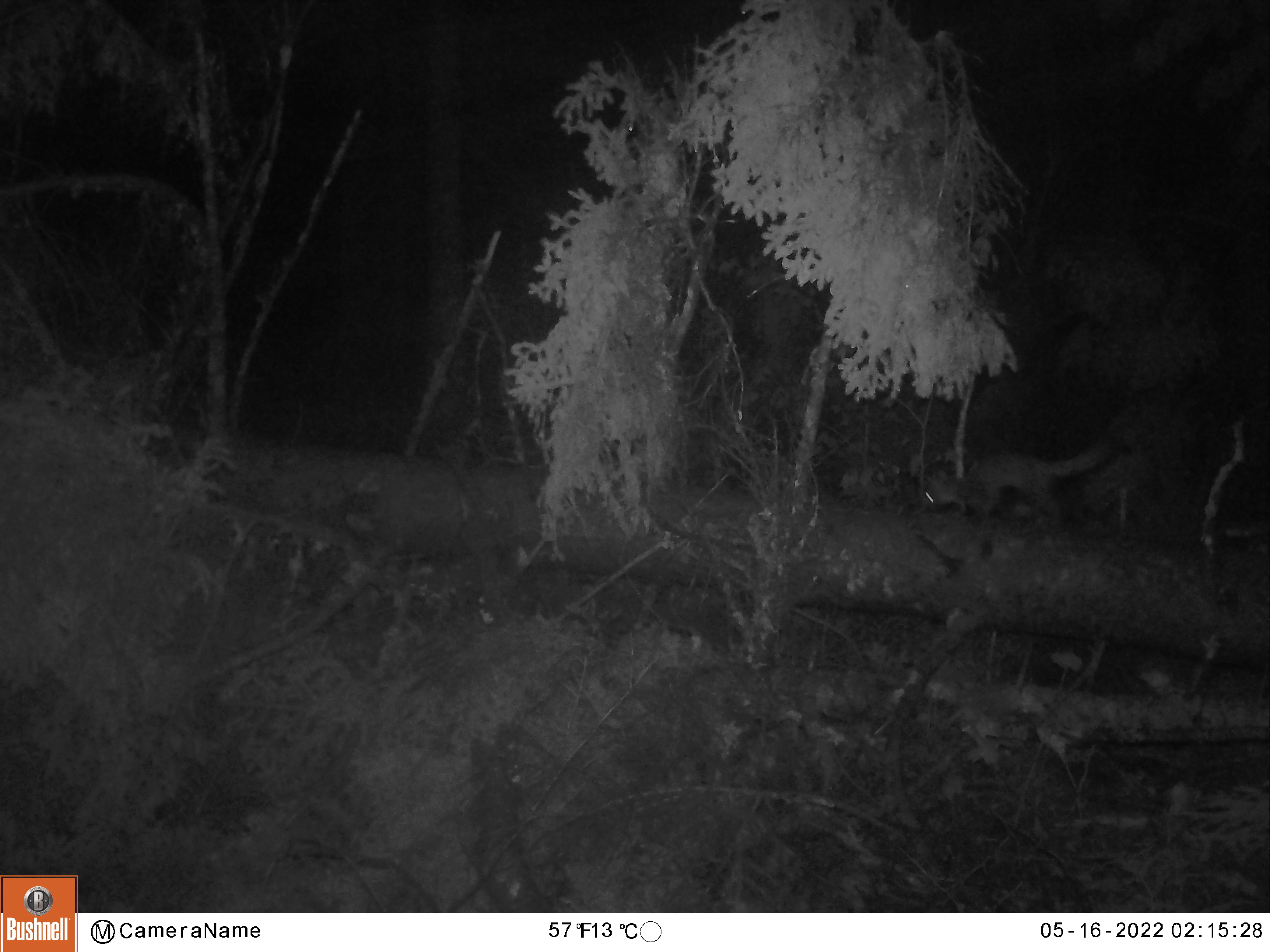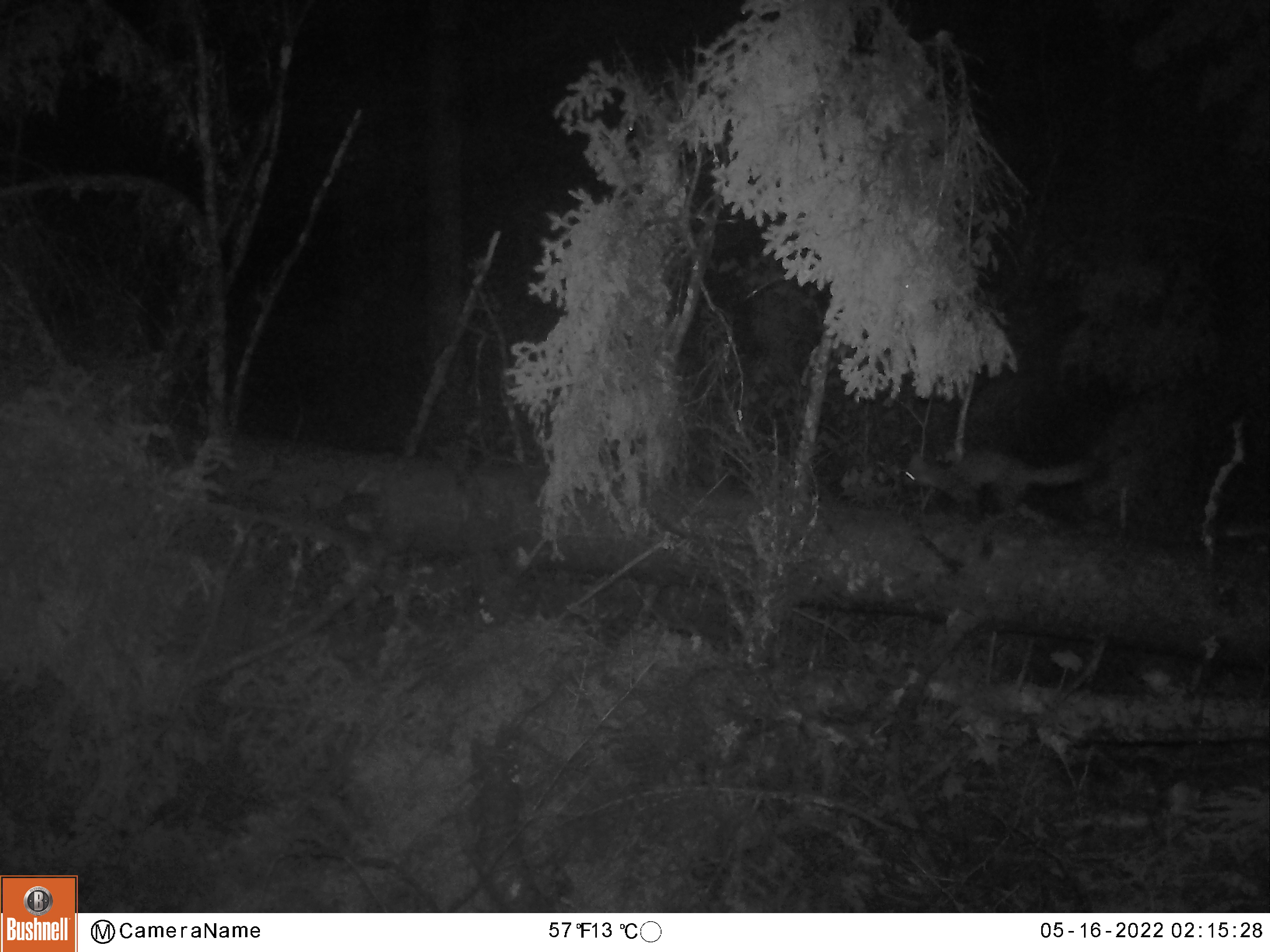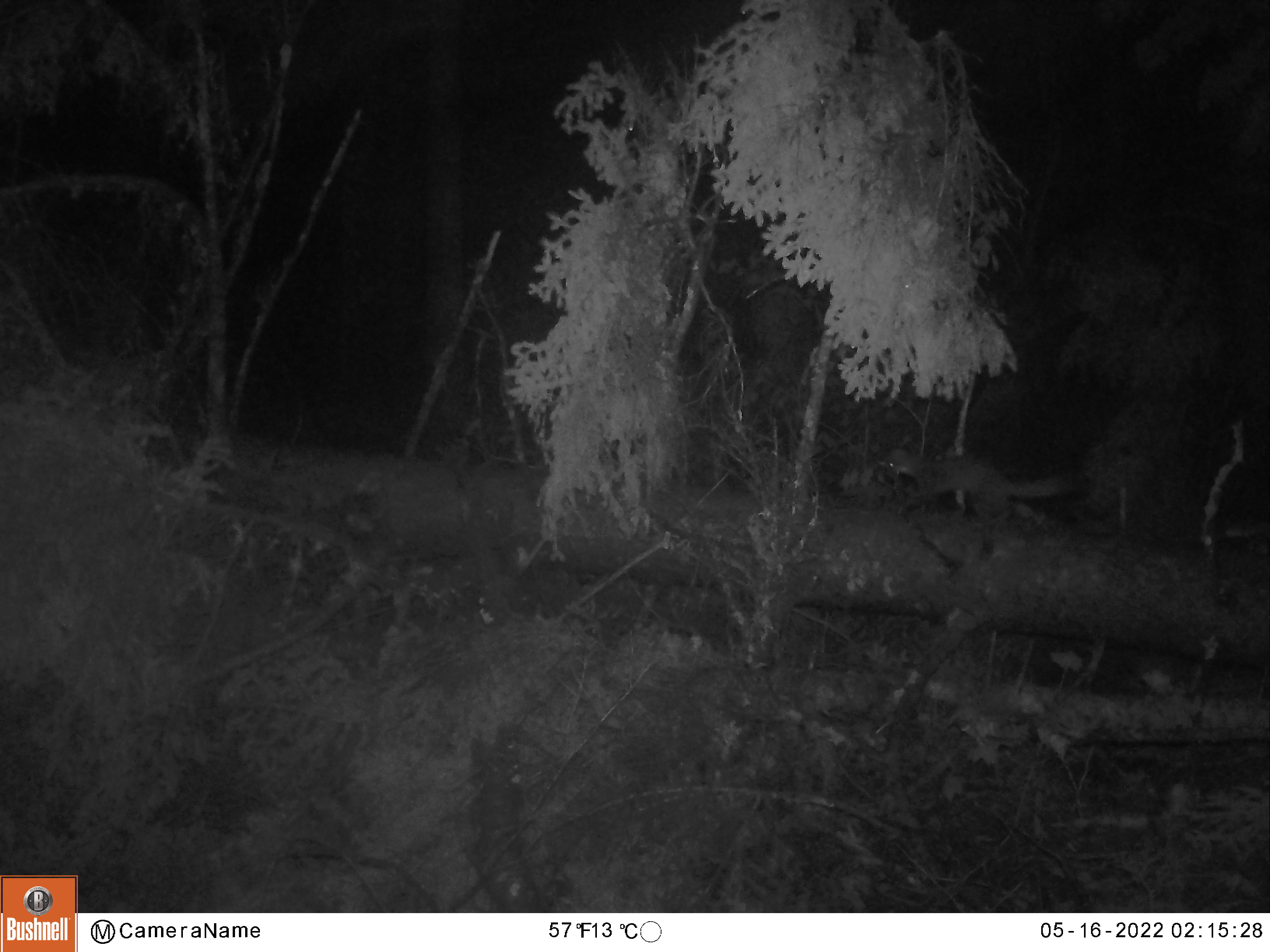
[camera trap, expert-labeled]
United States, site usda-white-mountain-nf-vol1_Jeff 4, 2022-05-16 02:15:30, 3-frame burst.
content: unidentified animal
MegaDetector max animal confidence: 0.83